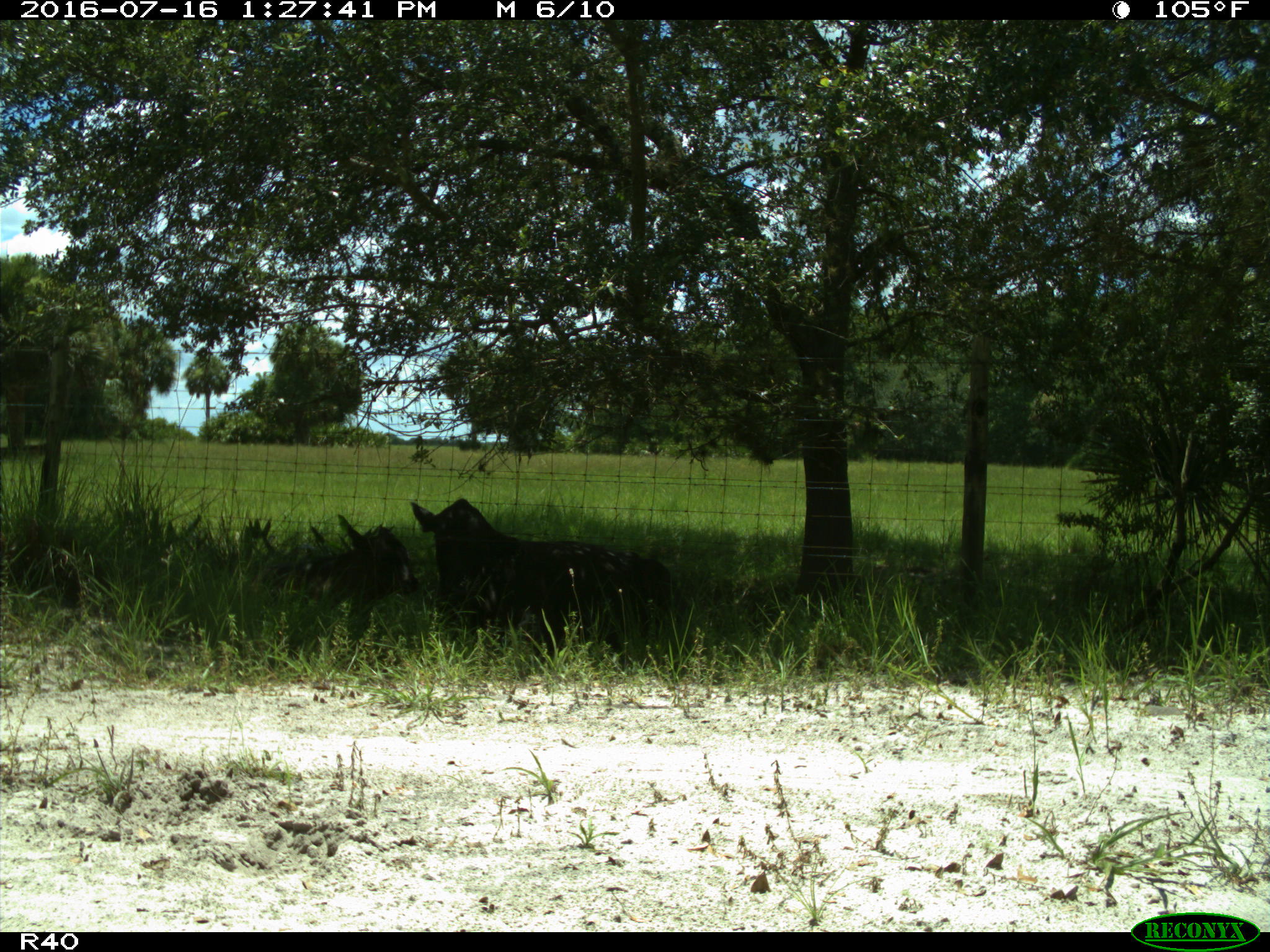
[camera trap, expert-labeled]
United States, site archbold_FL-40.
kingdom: Animalia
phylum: Chordata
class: Mammalia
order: Artiodactyla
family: Bovidae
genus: Bos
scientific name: Bos taurus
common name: domestic cow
Bos taurus (domestic cow).